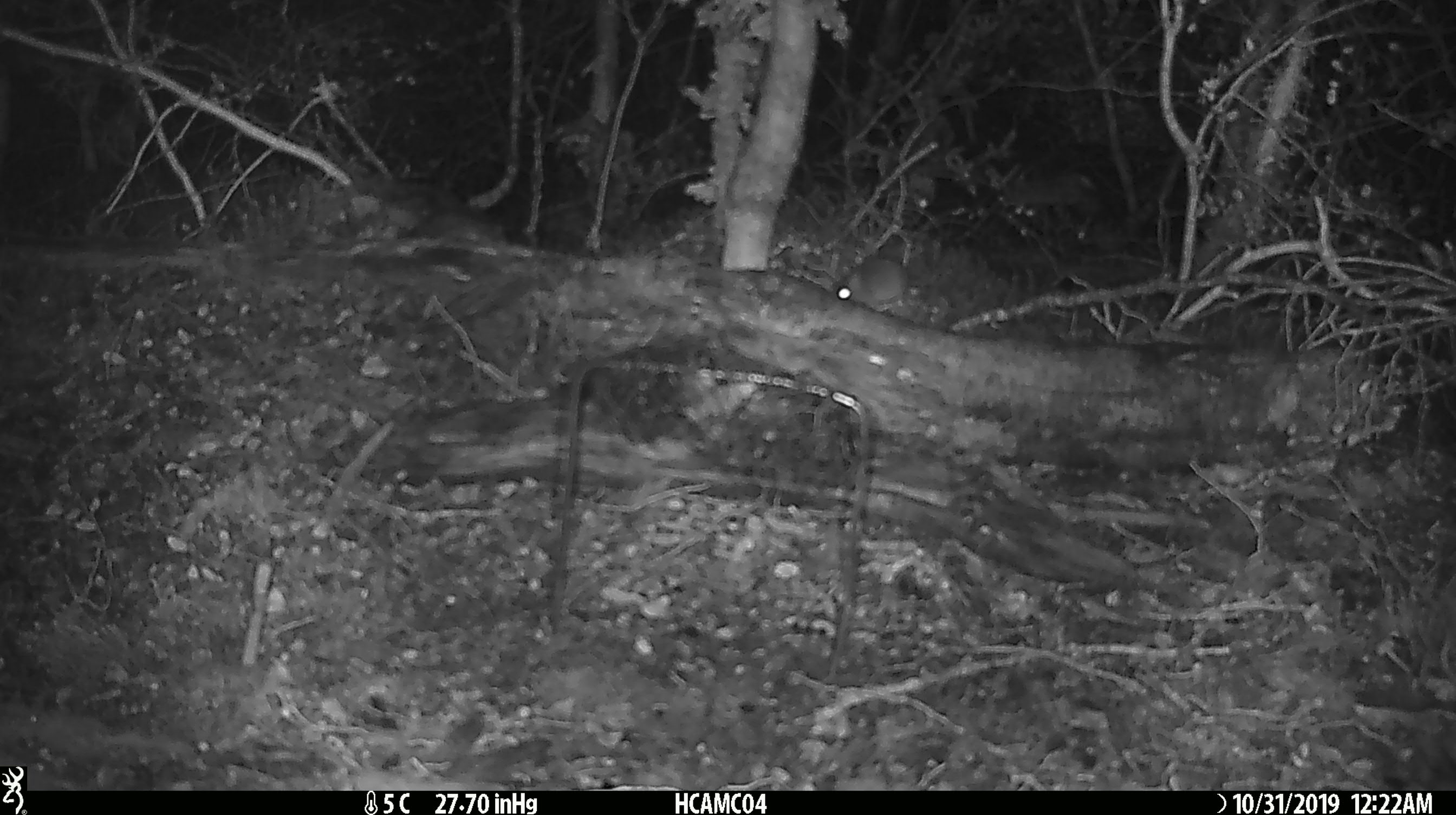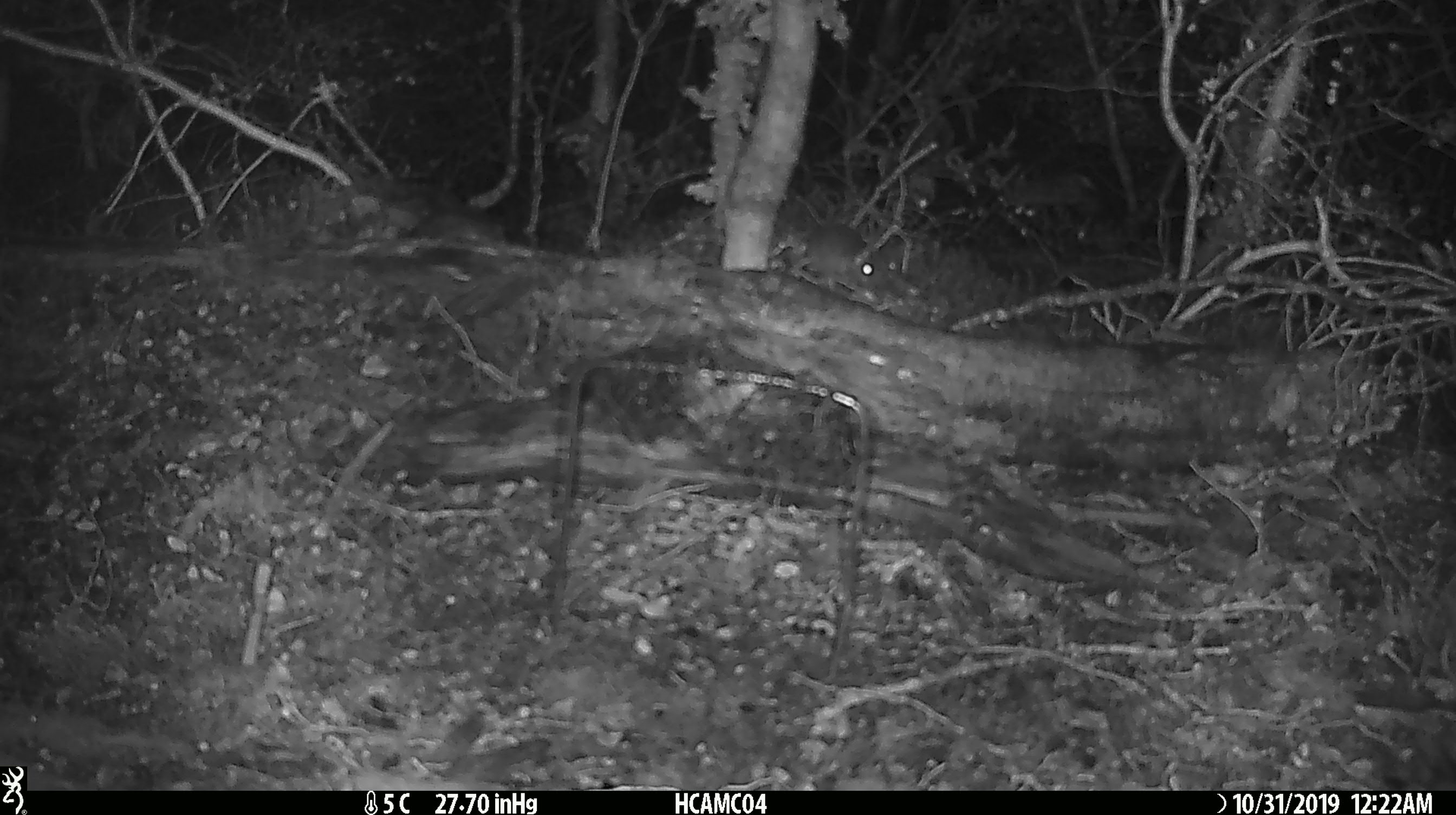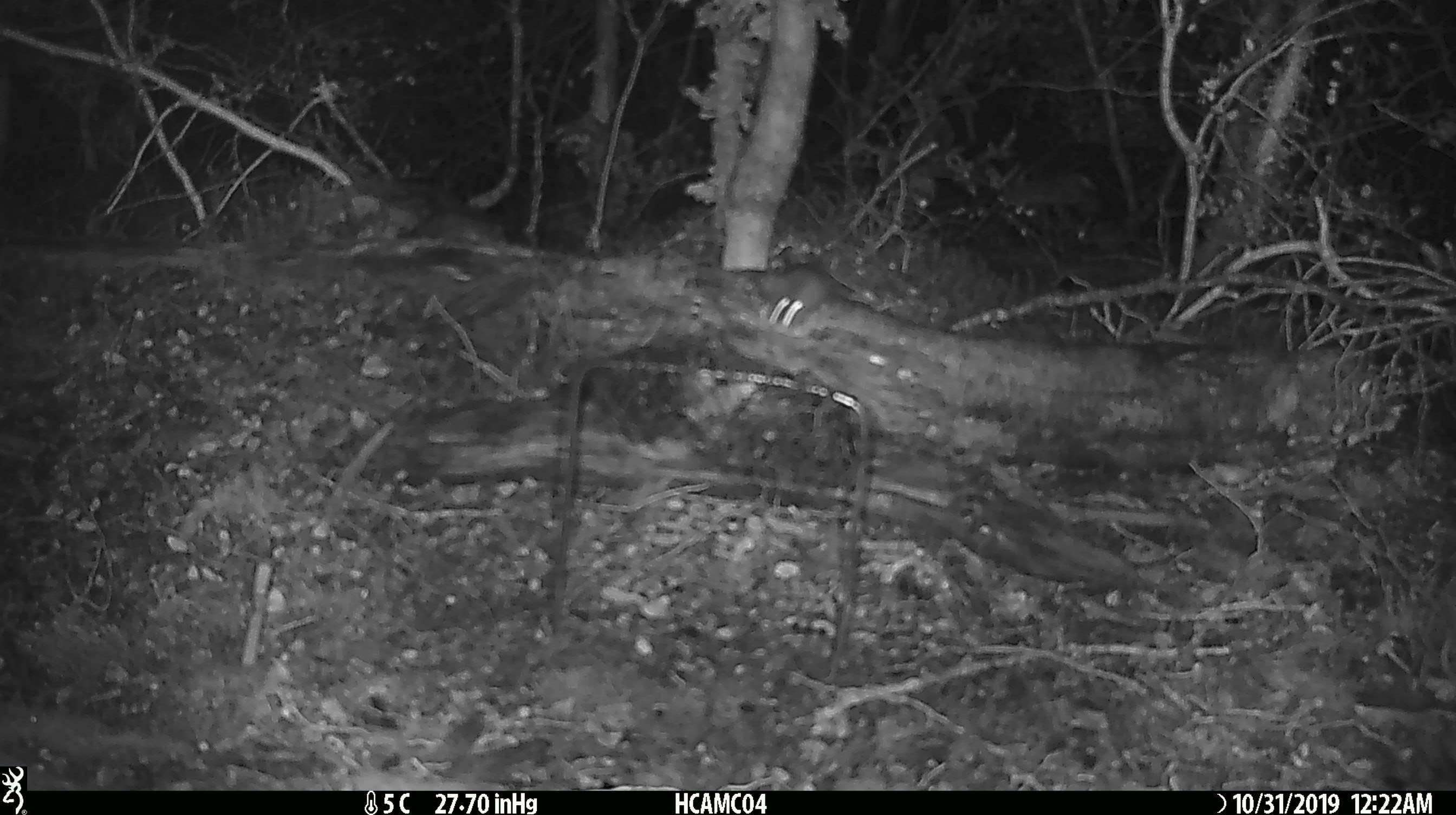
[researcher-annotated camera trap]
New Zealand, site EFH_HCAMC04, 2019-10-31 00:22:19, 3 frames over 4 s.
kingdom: Animalia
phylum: Chordata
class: Mammalia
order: Rodentia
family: Muridae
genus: Mus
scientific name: Mus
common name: mouse